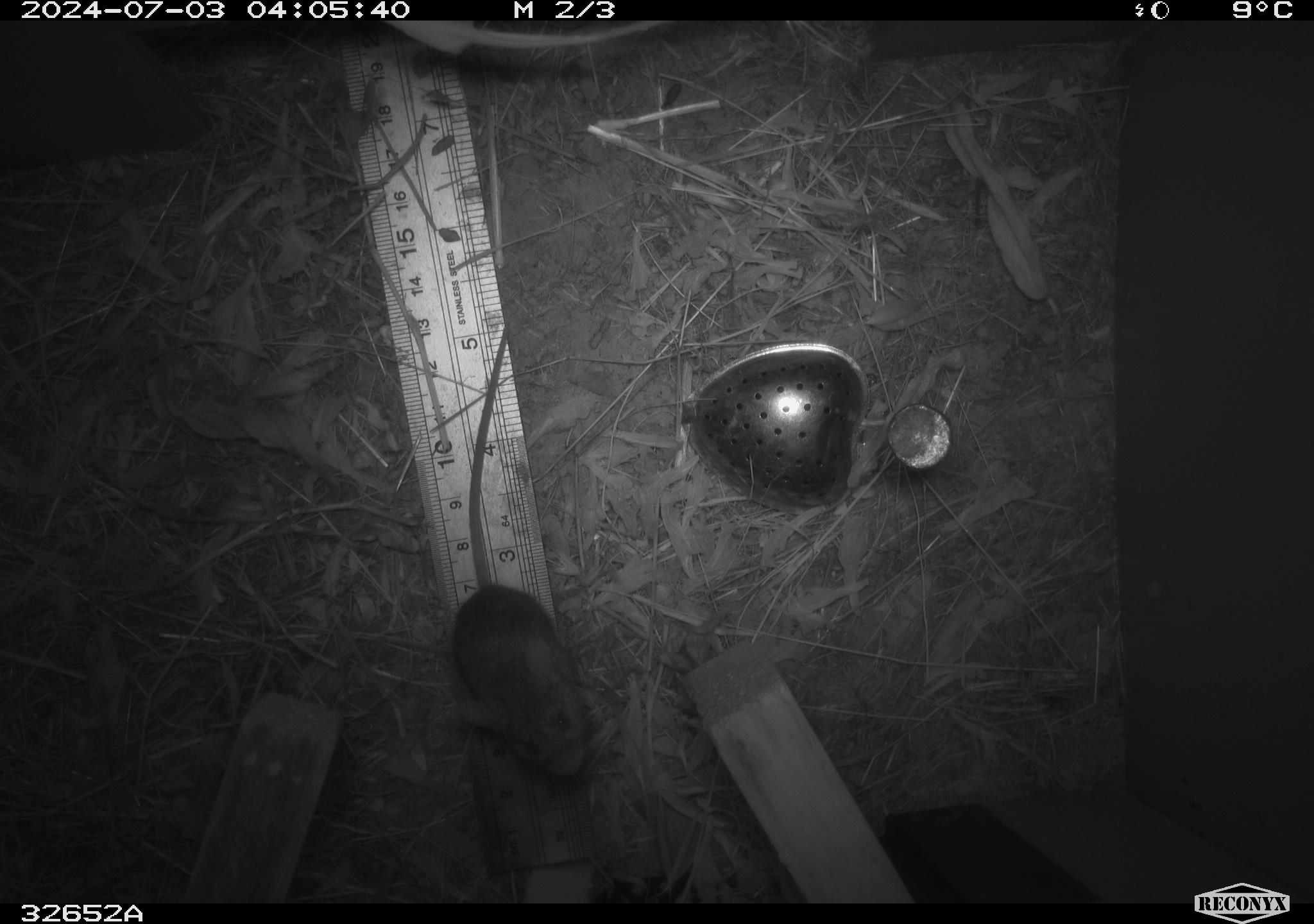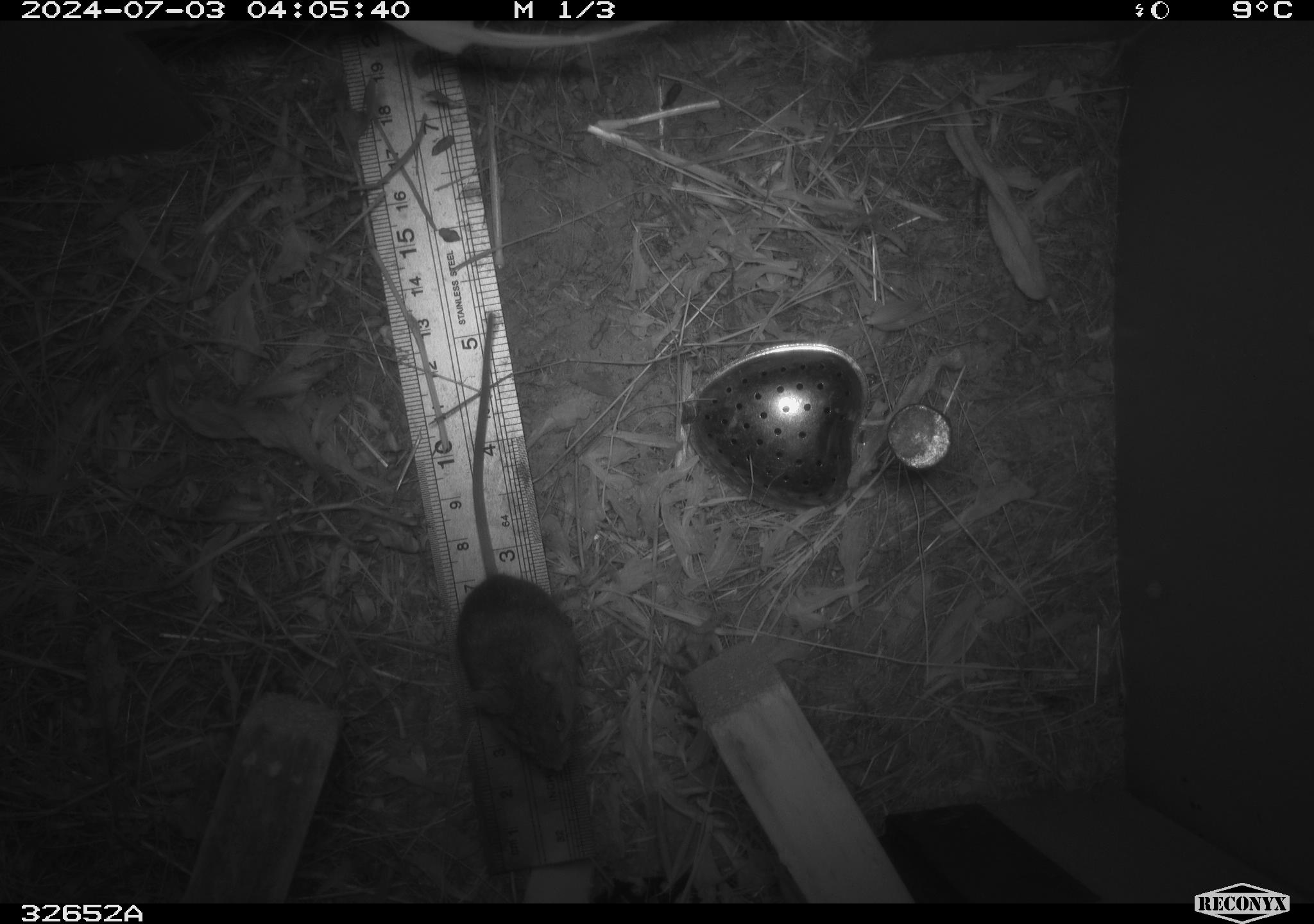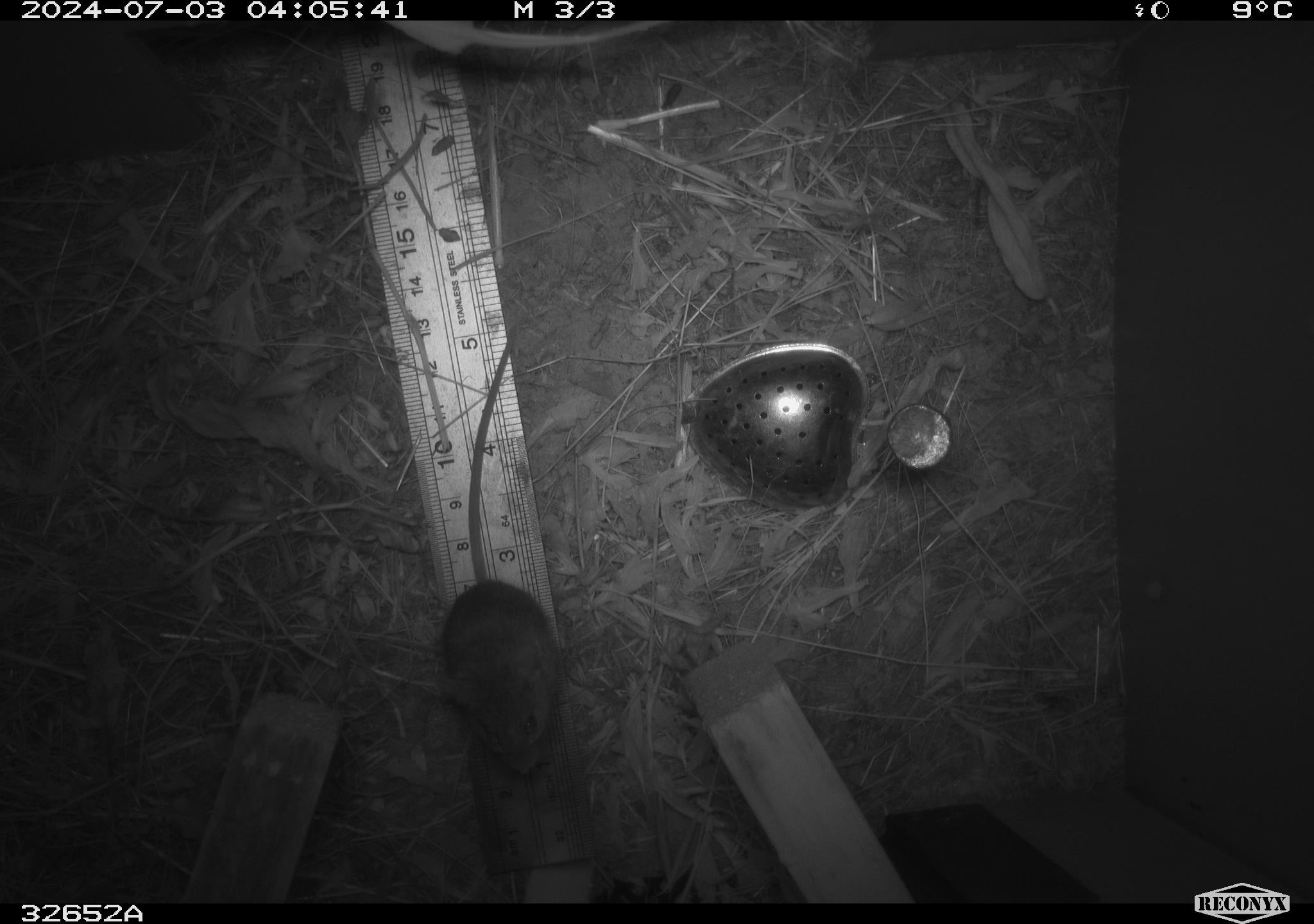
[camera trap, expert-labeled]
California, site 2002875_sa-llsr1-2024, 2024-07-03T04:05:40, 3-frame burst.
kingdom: Animalia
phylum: Chordata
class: Mammalia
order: Rodentia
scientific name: Rodentia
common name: mouse species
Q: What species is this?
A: Mouse species (Rodentia).